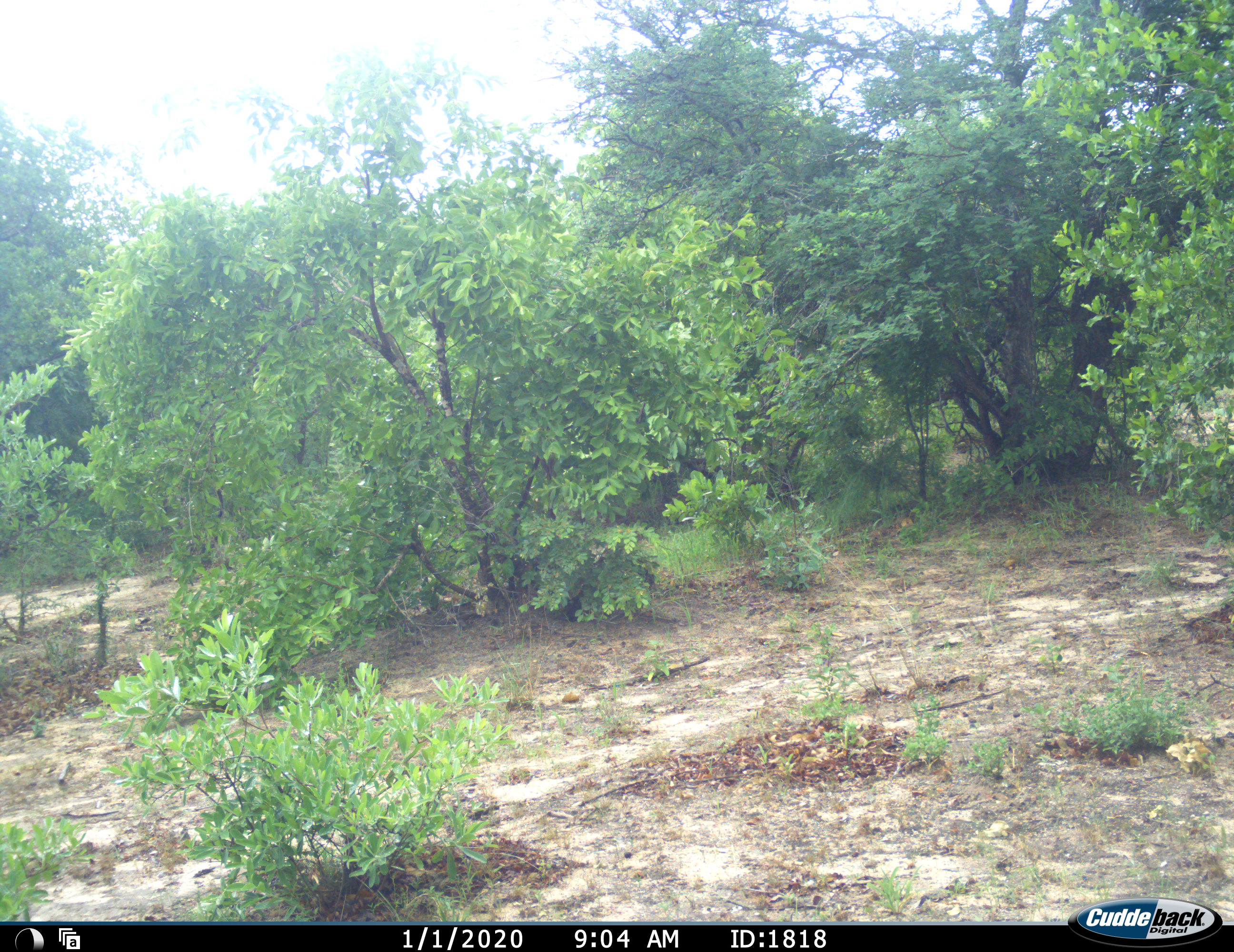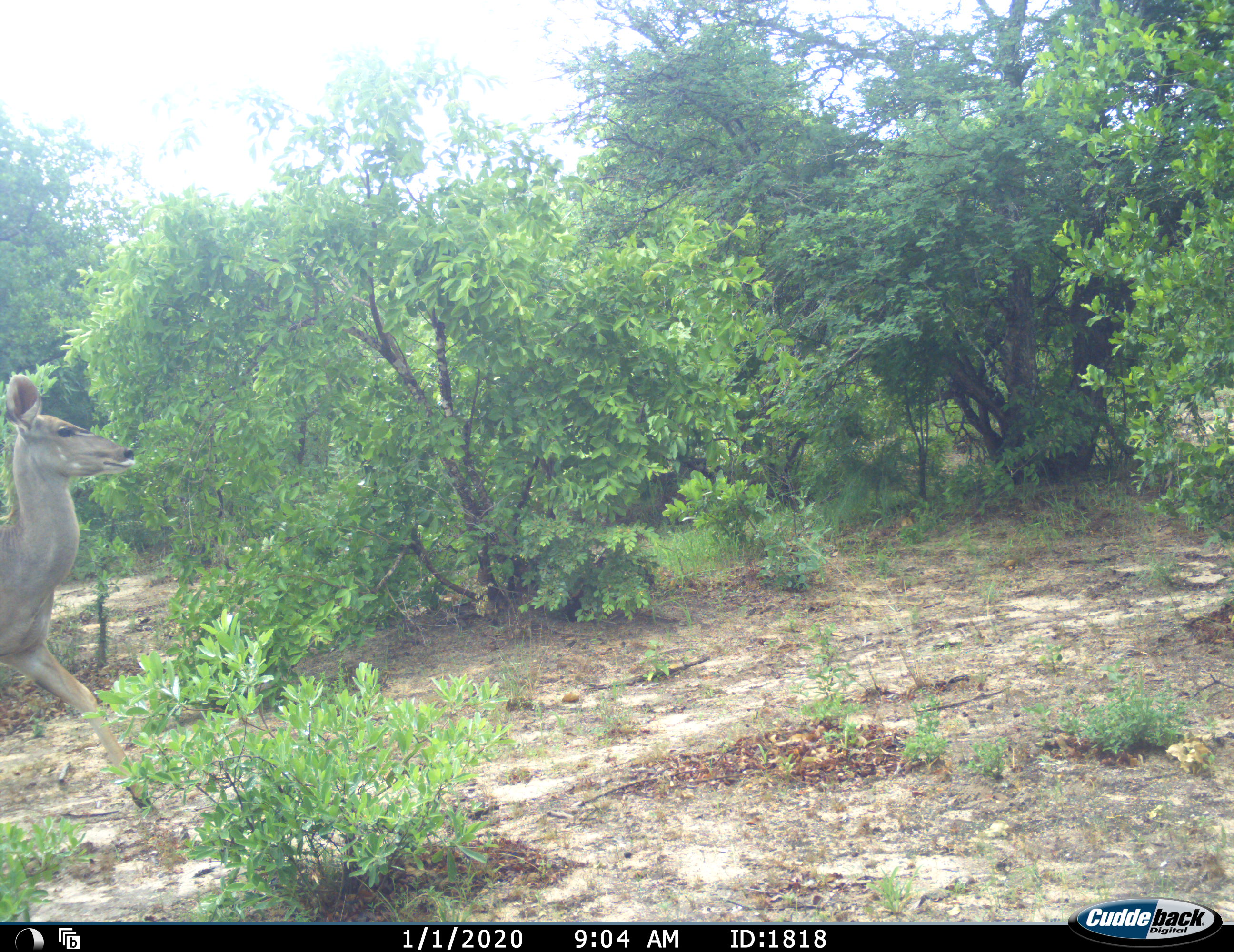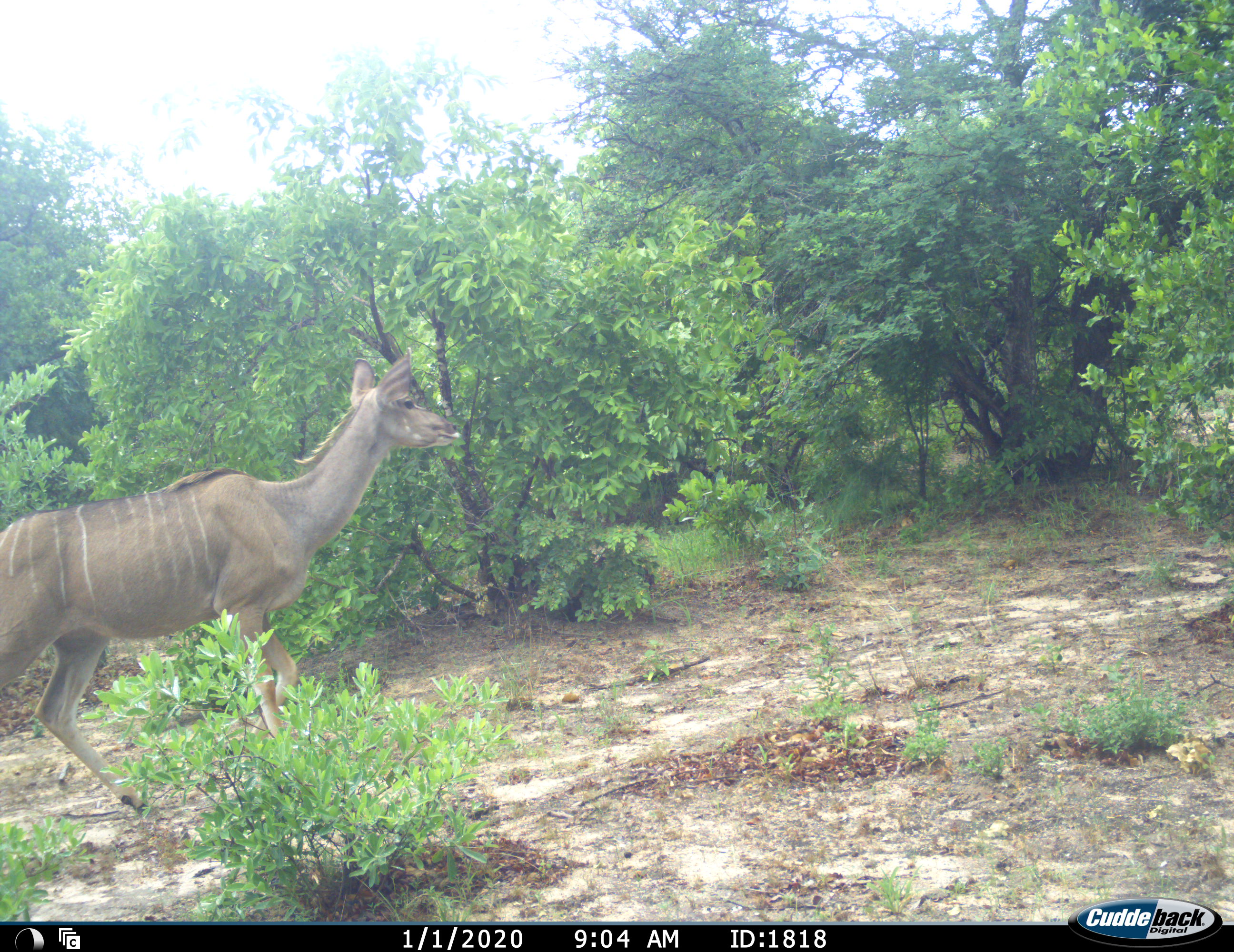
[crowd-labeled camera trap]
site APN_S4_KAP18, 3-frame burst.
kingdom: Animalia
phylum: Chordata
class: Mammalia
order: Artiodactyla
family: Bovidae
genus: Tragelaphus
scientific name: Tragelaphus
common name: kudu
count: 1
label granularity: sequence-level